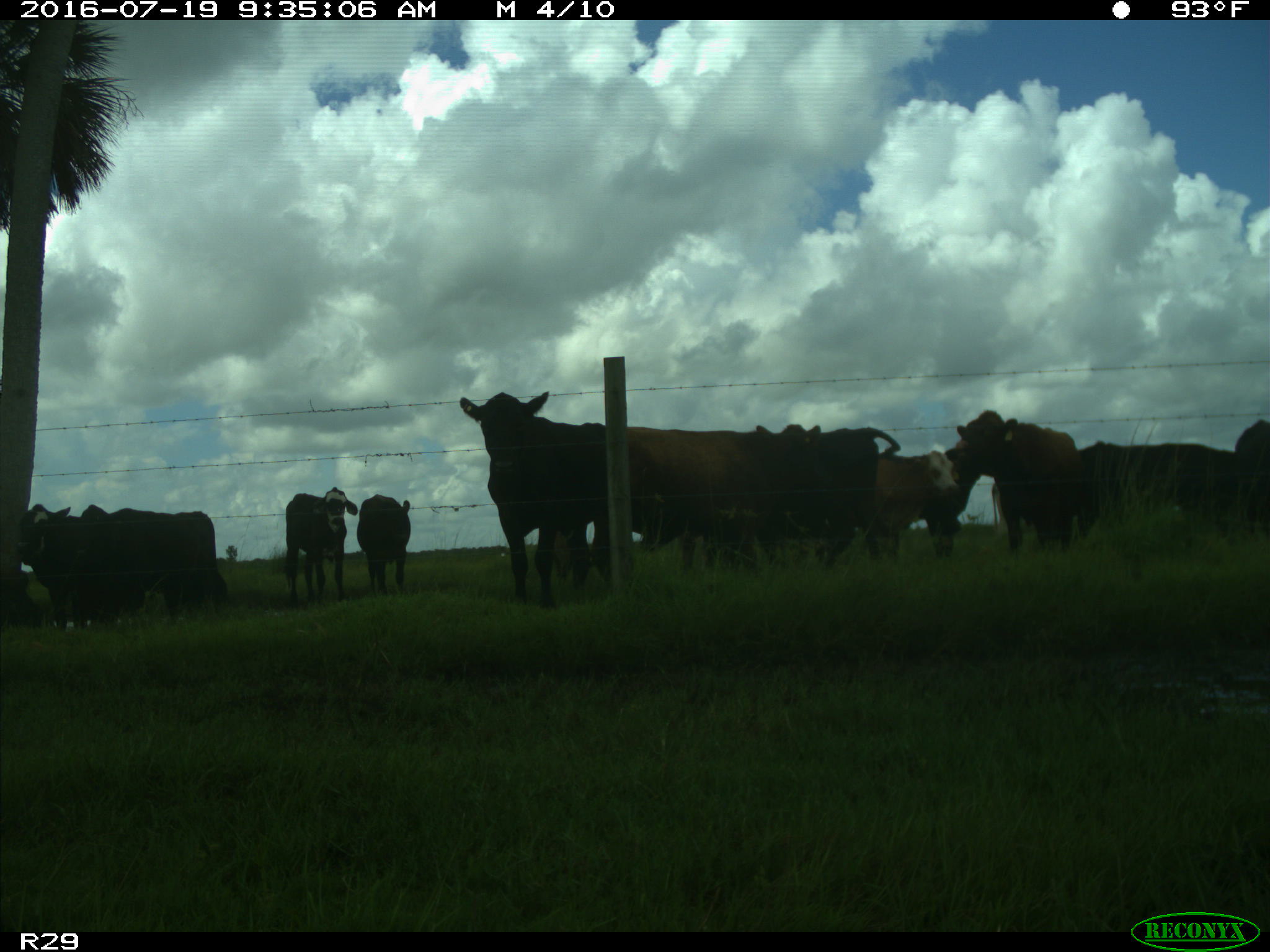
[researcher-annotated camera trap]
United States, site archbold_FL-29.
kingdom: Animalia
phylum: Chordata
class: Mammalia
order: Artiodactyla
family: Bovidae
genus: Bos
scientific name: Bos taurus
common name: domestic cow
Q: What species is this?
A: Bos taurus (domestic cow).